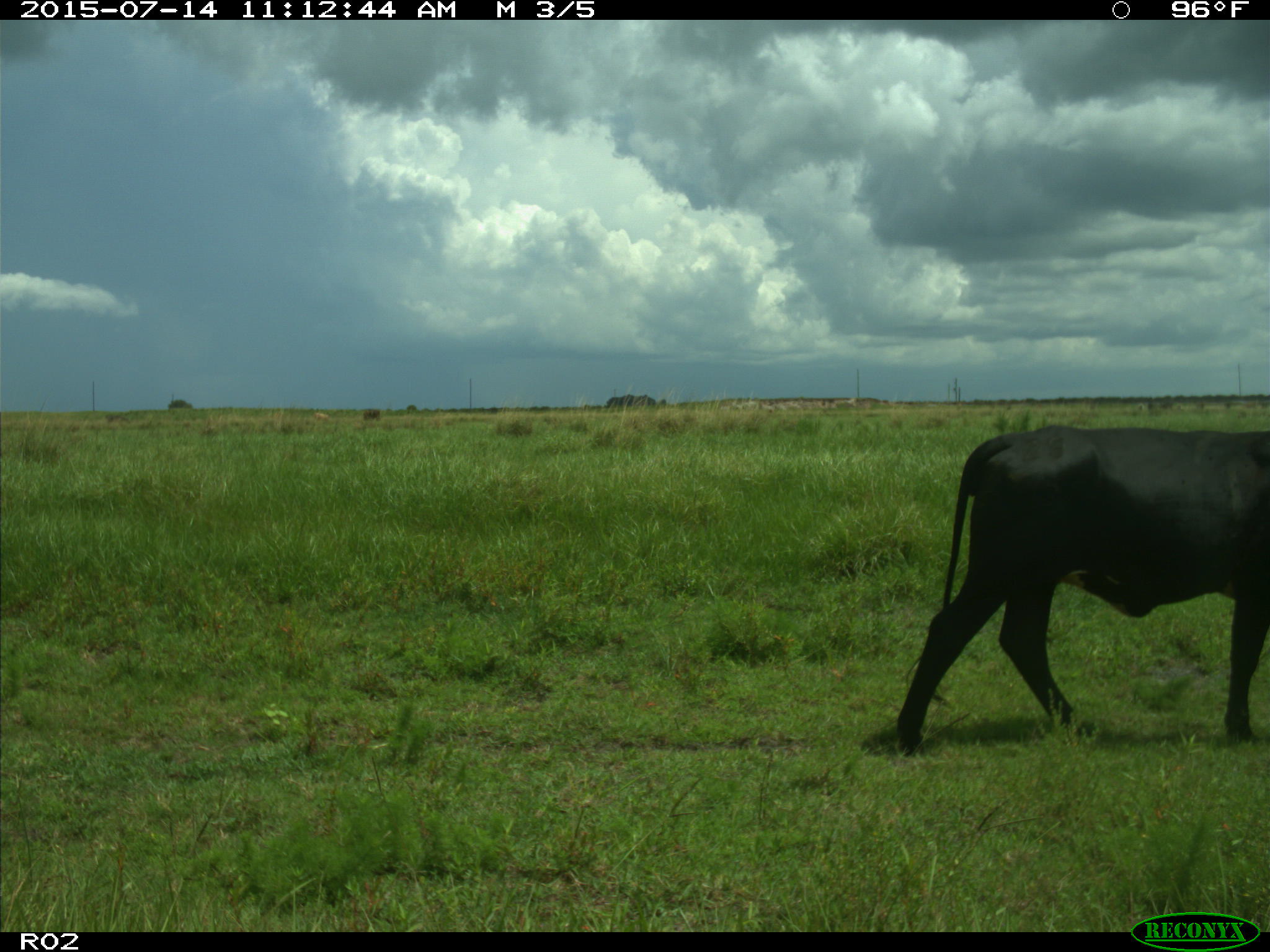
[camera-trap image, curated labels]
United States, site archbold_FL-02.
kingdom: Animalia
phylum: Chordata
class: Mammalia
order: Artiodactyla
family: Bovidae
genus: Bos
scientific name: Bos taurus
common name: domestic cow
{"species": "Bos taurus (domestic cow)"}